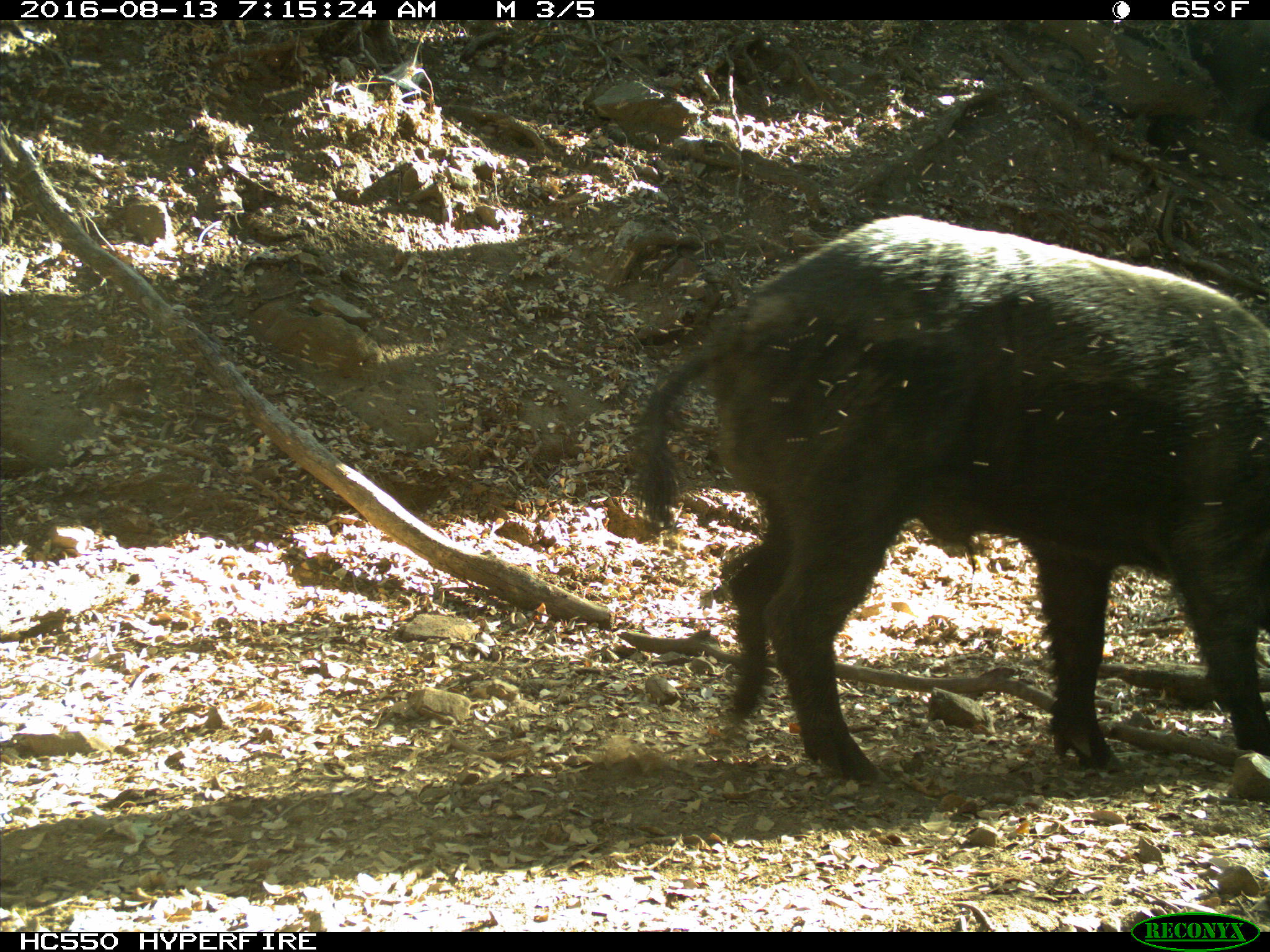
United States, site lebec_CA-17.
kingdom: Animalia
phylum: Chordata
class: Mammalia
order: Artiodactyla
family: Suidae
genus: Sus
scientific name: Sus scrofa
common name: wild boar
Sus scrofa (wild boar).